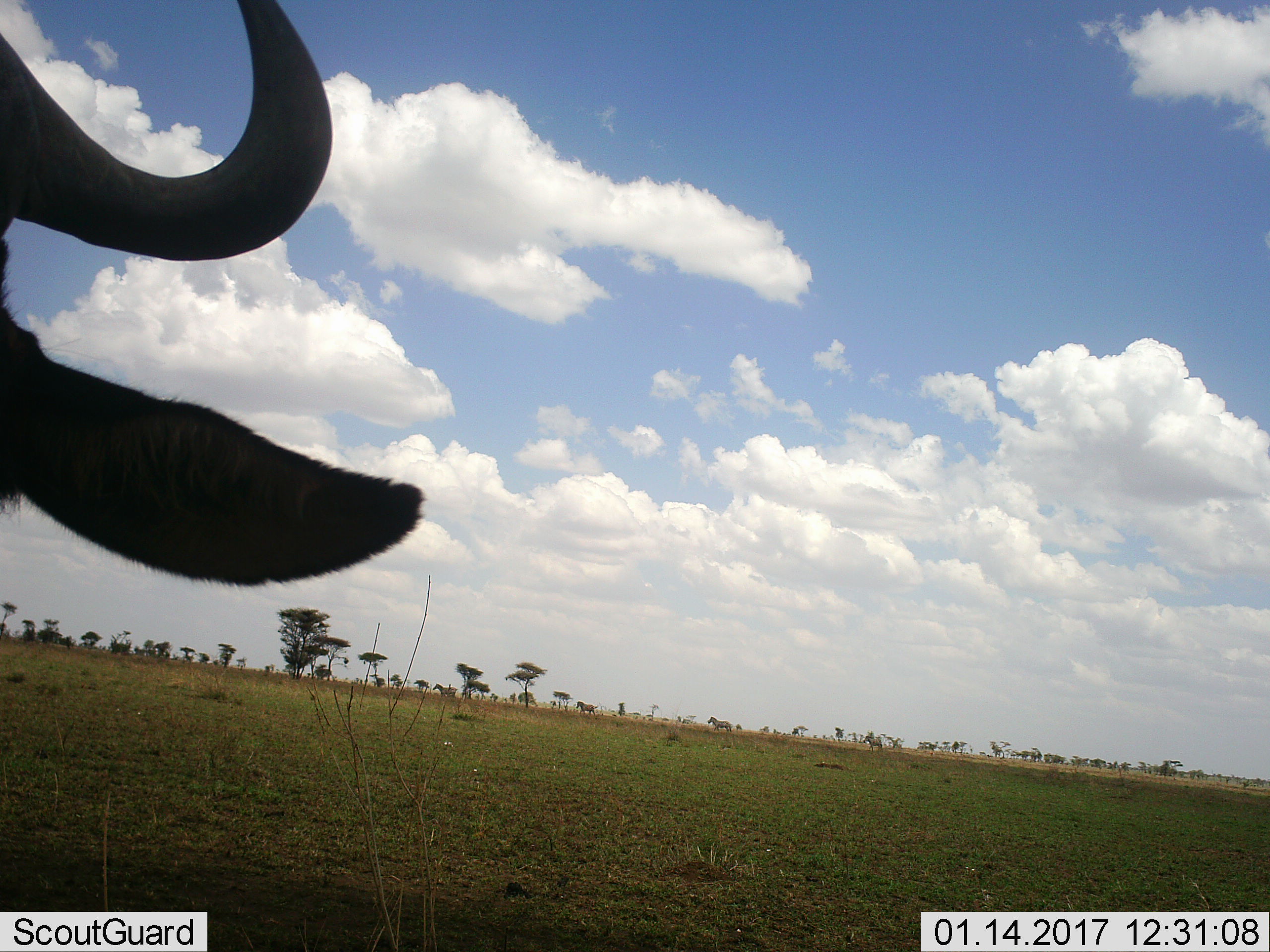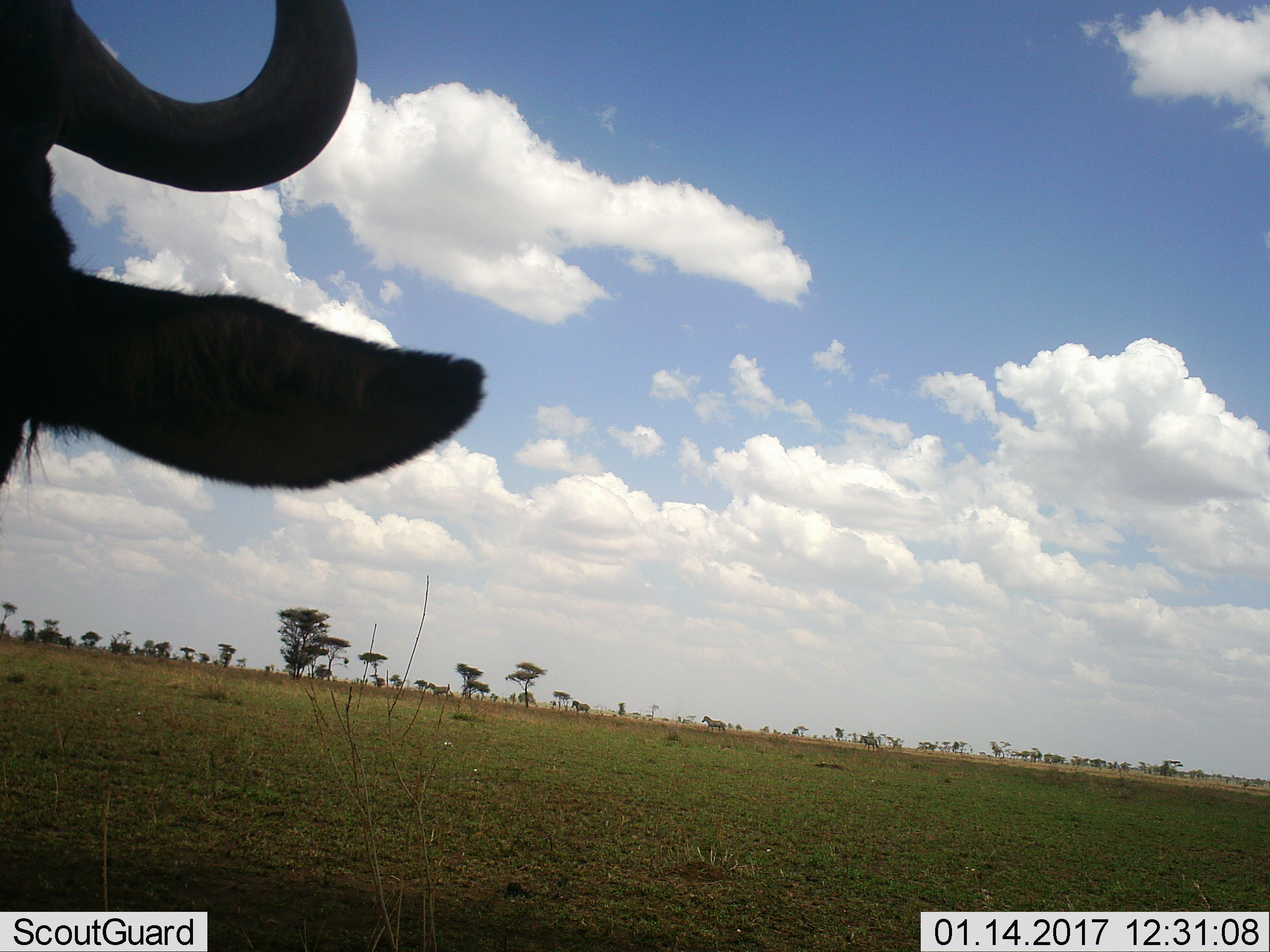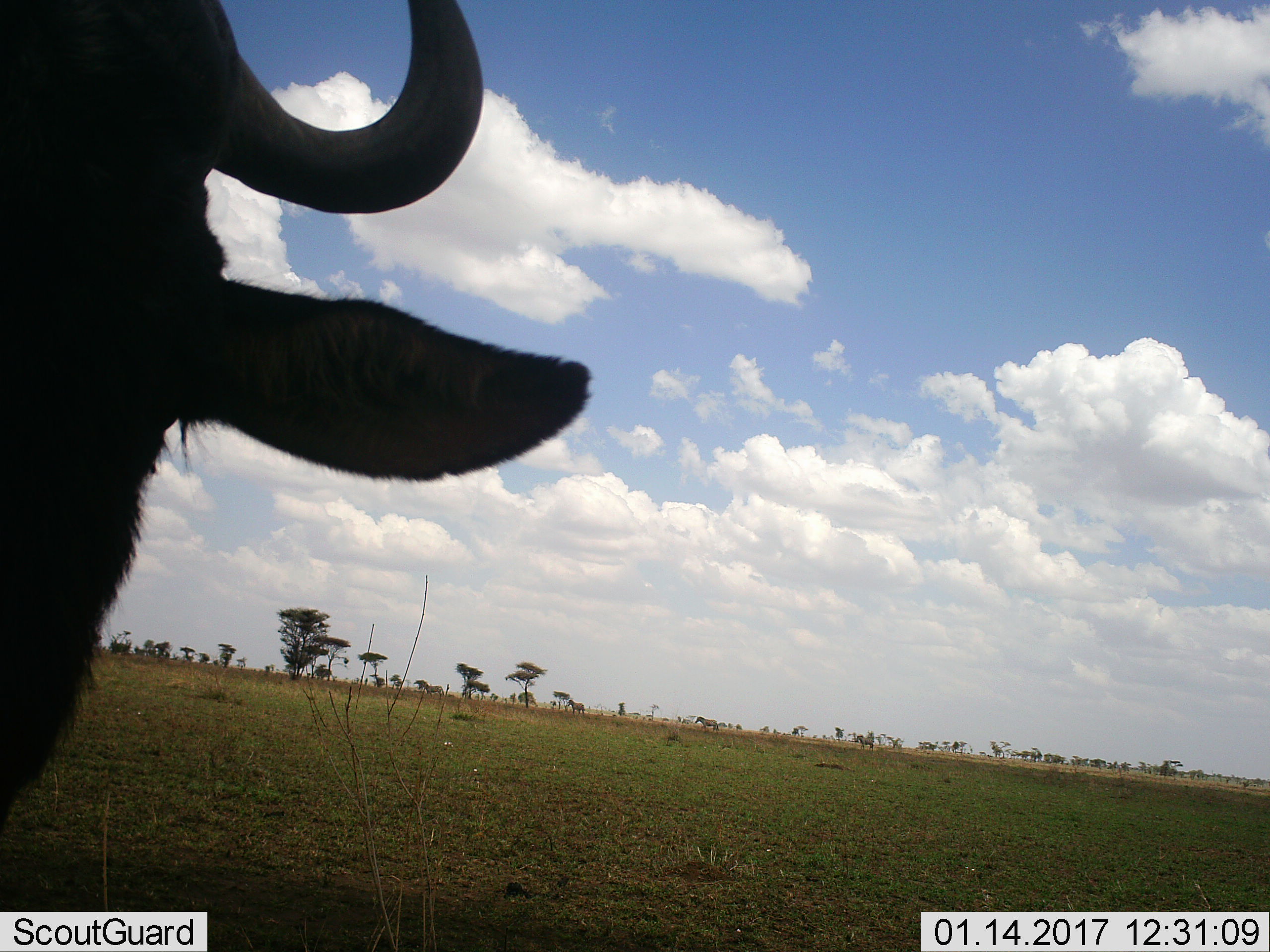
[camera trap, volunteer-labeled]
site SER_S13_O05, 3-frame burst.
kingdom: Animalia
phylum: Chordata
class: Mammalia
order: Artiodactyla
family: Bovidae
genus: Connochaetes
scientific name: Connochaetes taurinus taurinus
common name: blue wildebeest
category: wildebeestblue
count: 1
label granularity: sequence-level